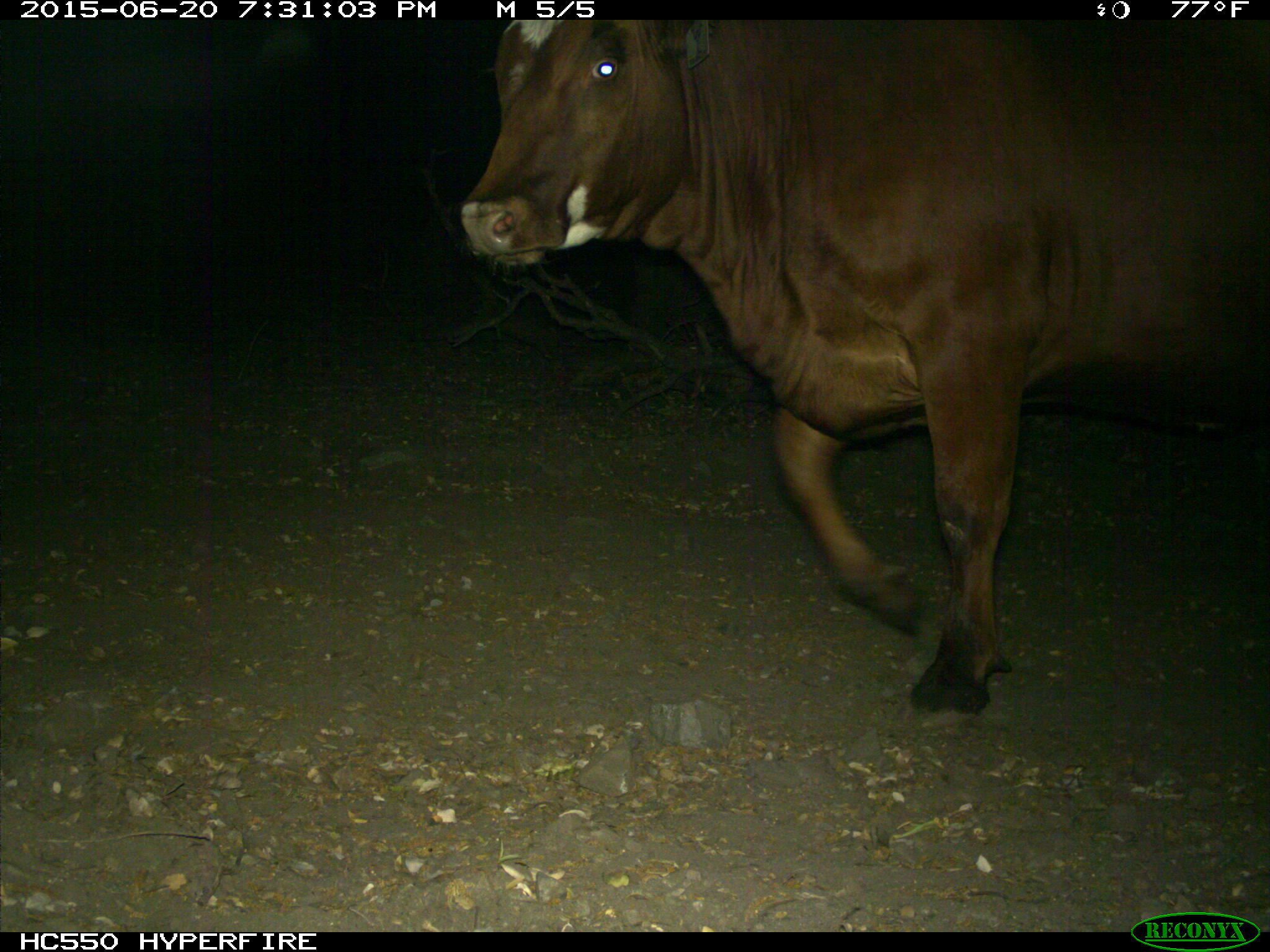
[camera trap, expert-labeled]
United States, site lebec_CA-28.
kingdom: Animalia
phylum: Chordata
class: Mammalia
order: Artiodactyla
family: Bovidae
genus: Bos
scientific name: Bos taurus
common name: domestic cow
Bos taurus (domestic cow).